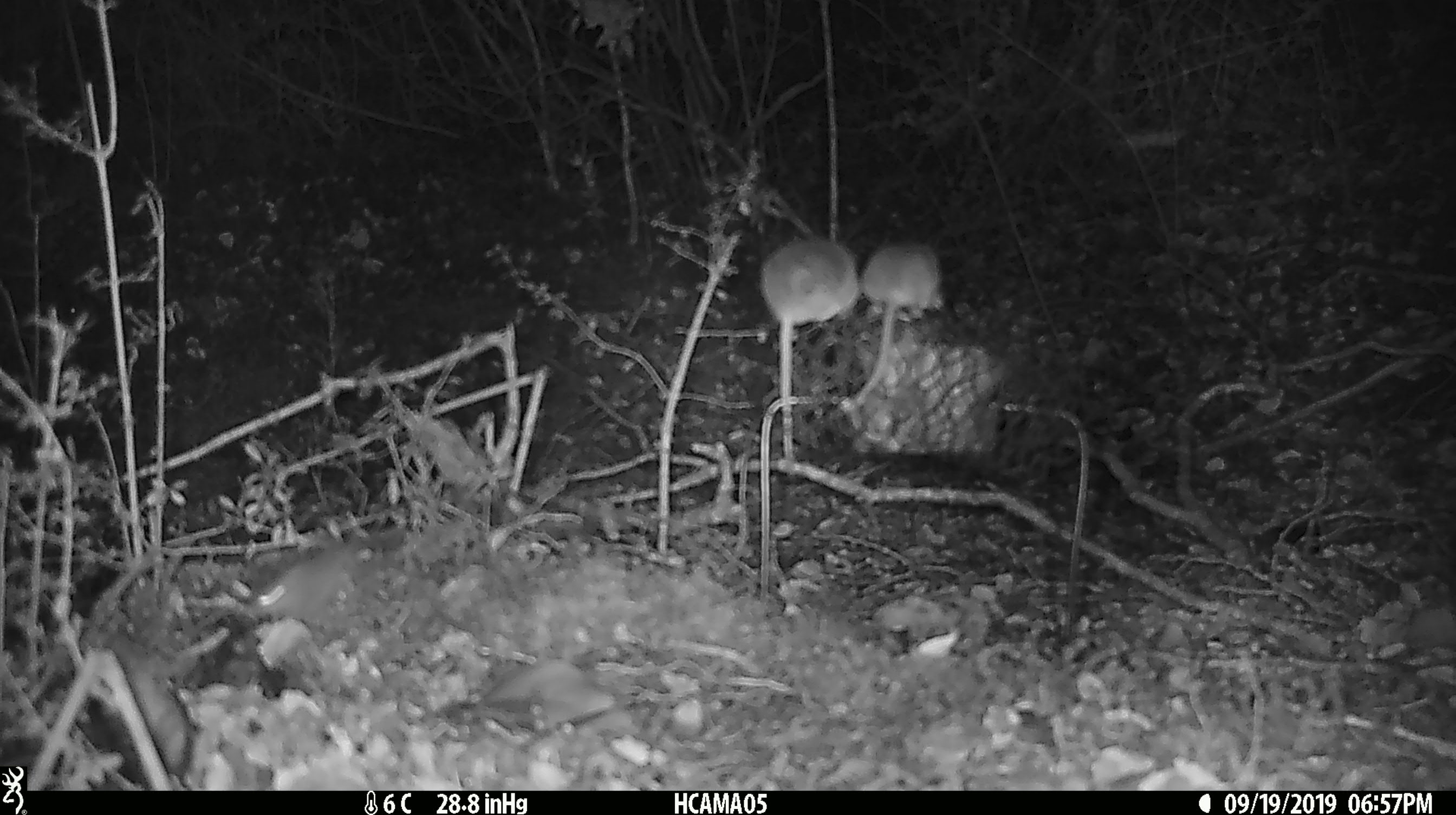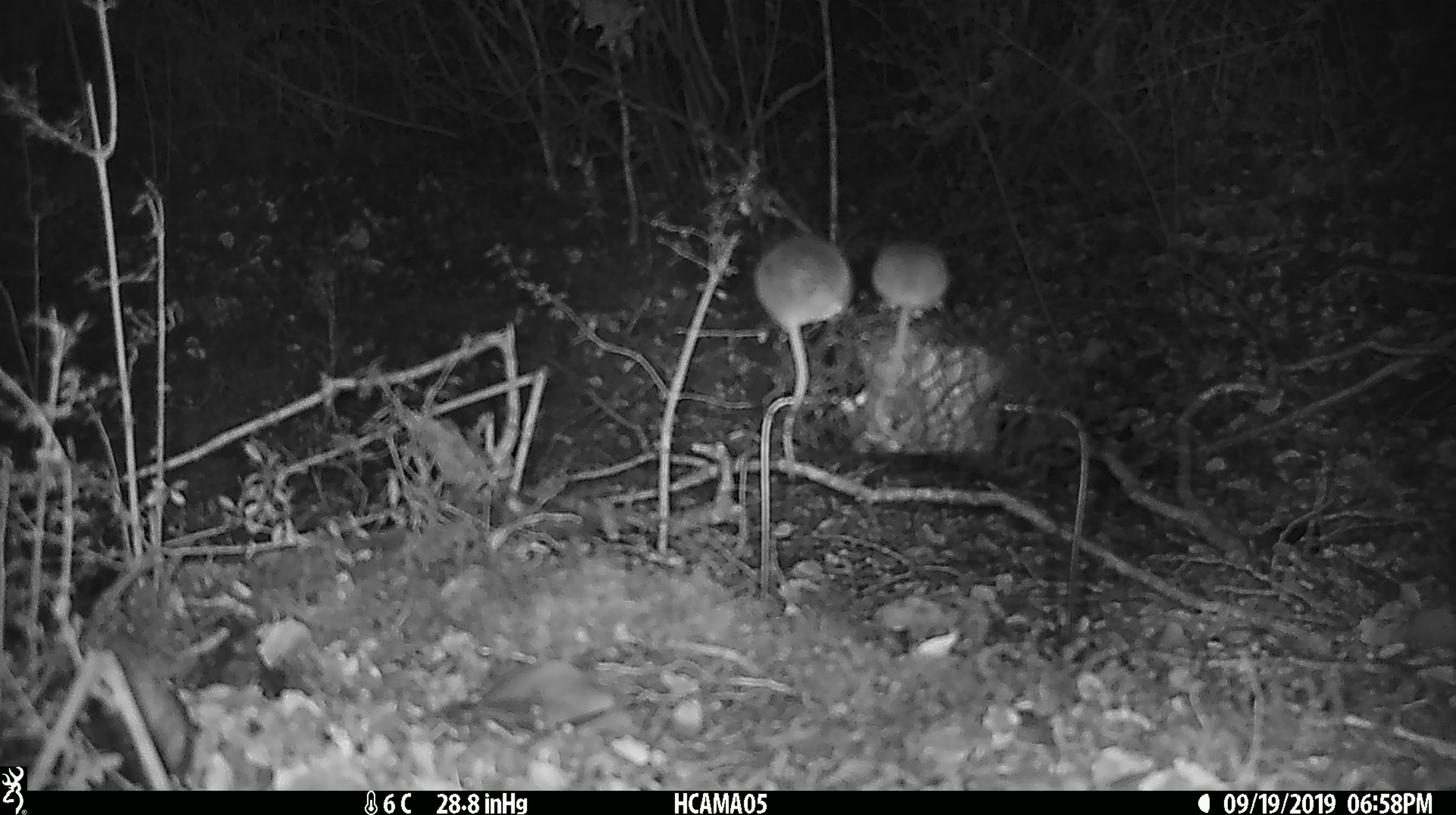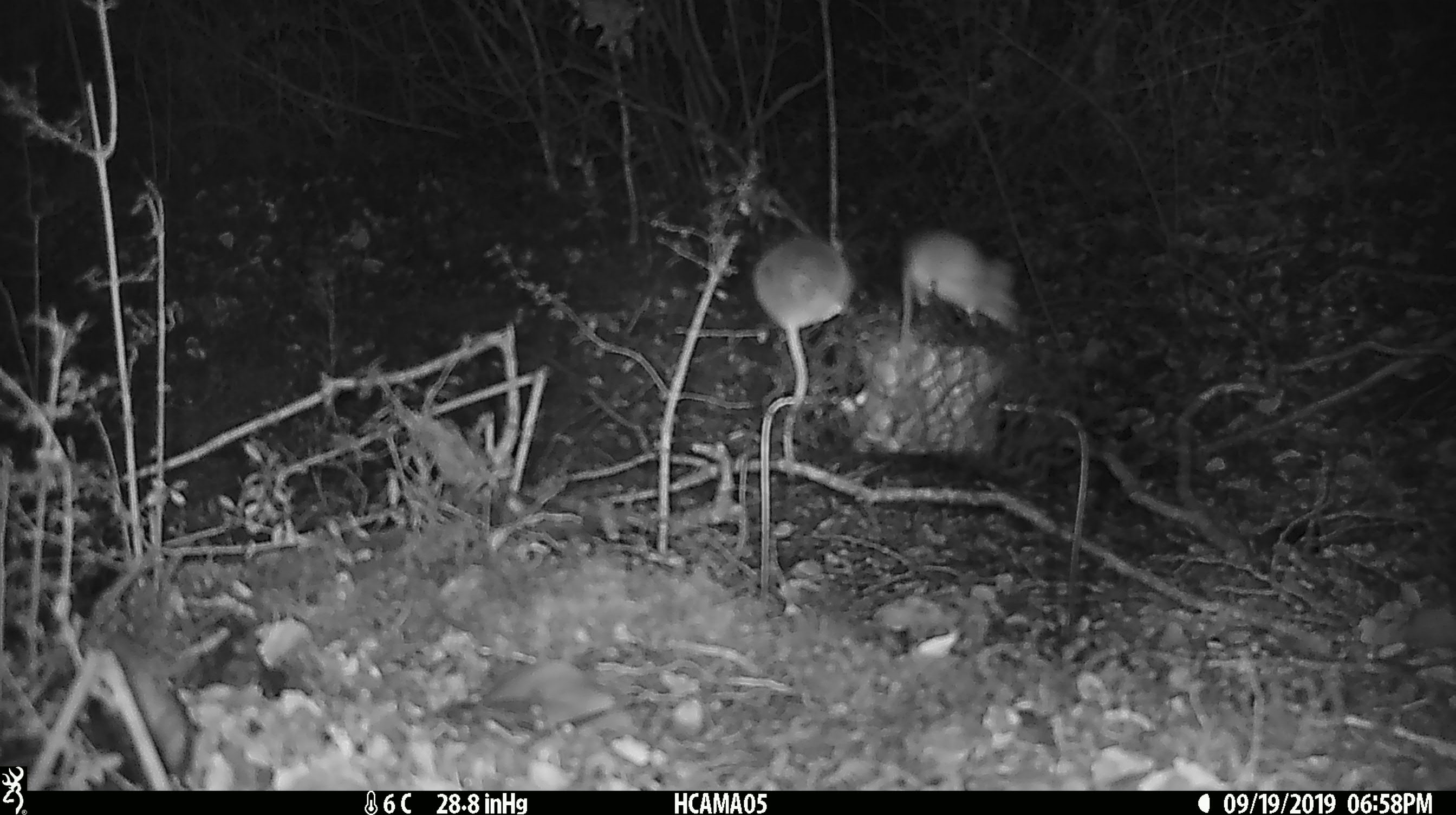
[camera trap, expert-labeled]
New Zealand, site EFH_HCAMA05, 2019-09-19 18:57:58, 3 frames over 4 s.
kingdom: Animalia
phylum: Chordata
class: Mammalia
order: Rodentia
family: Muridae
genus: Mus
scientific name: Mus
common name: mouse